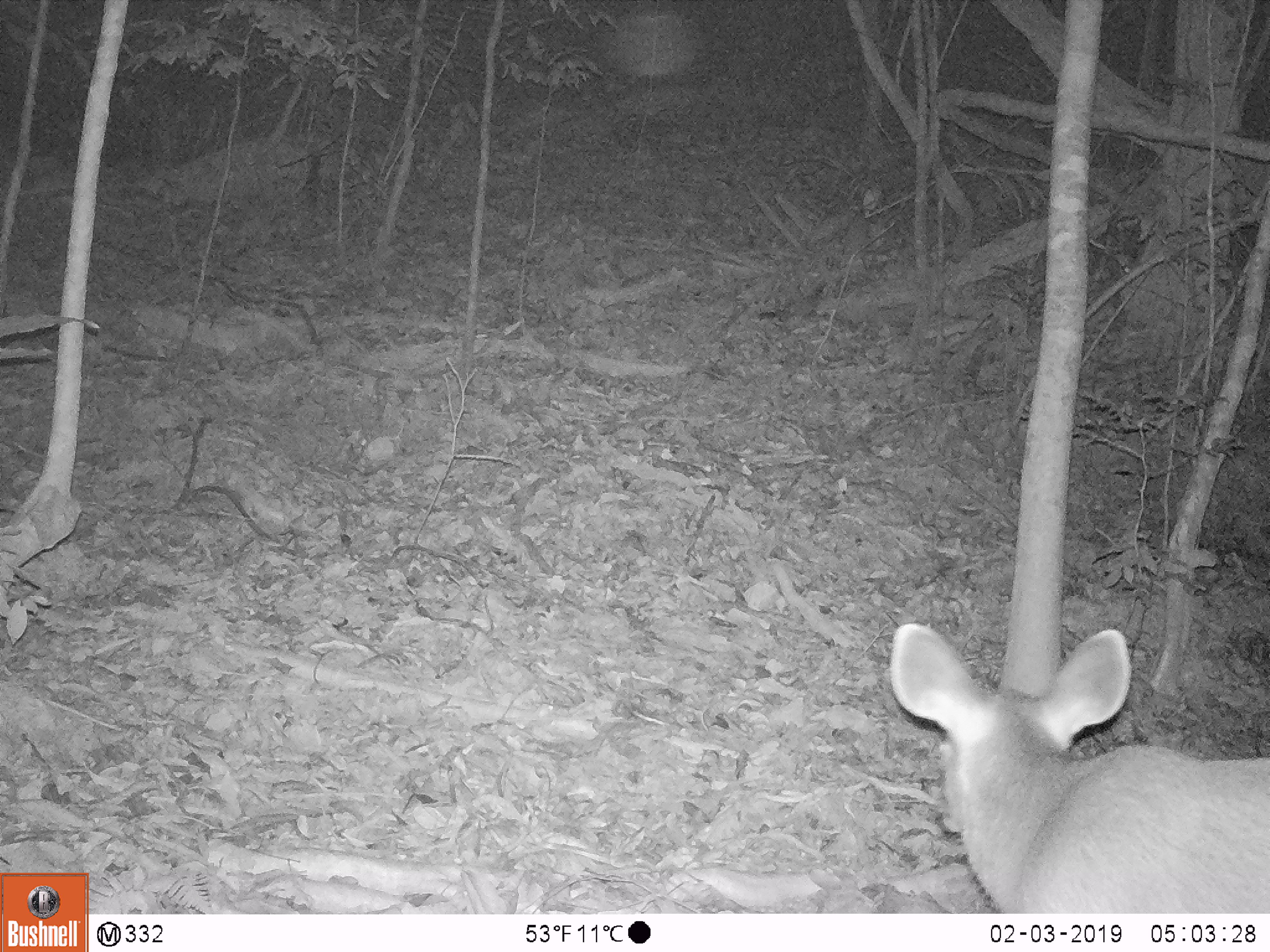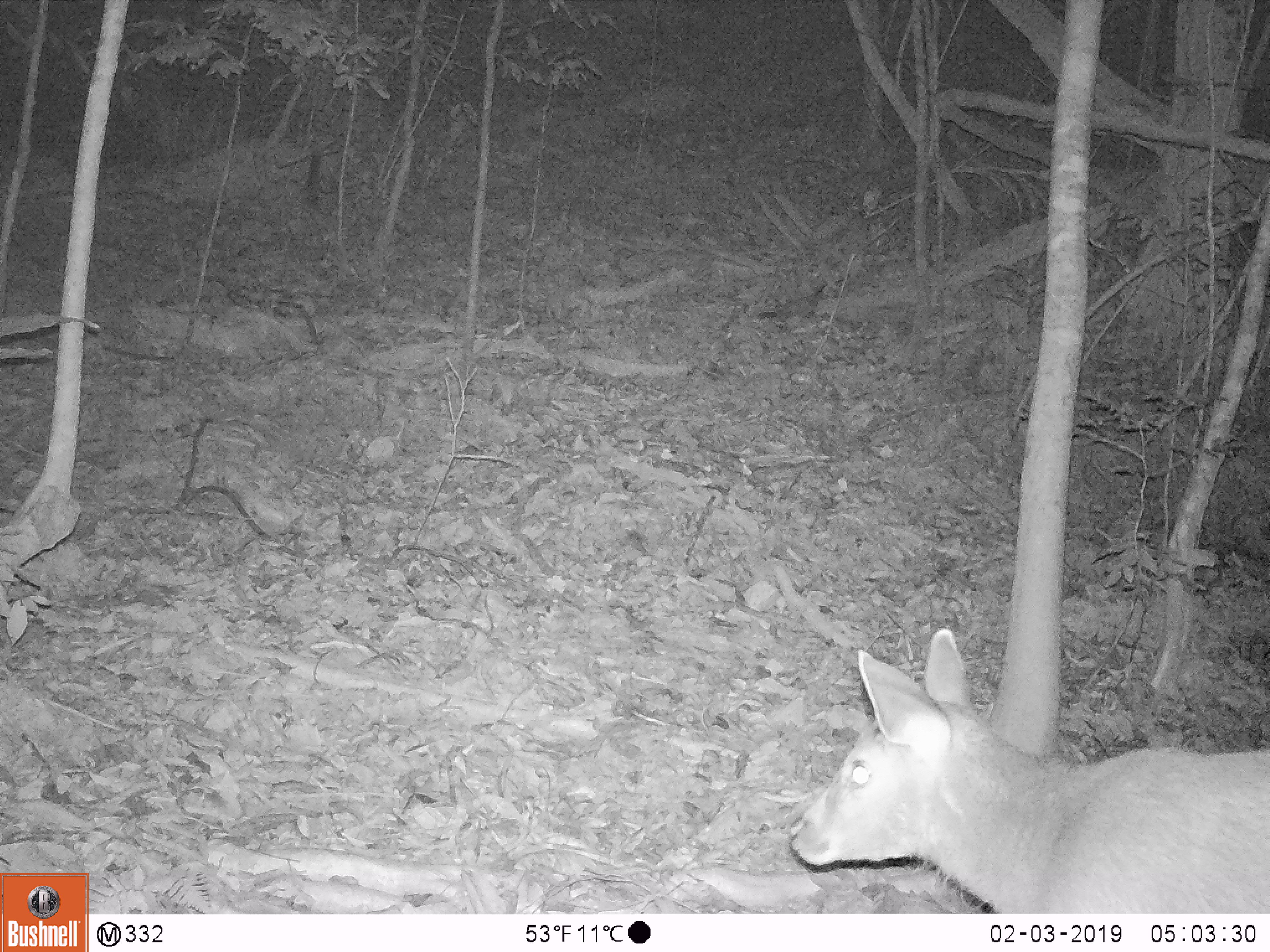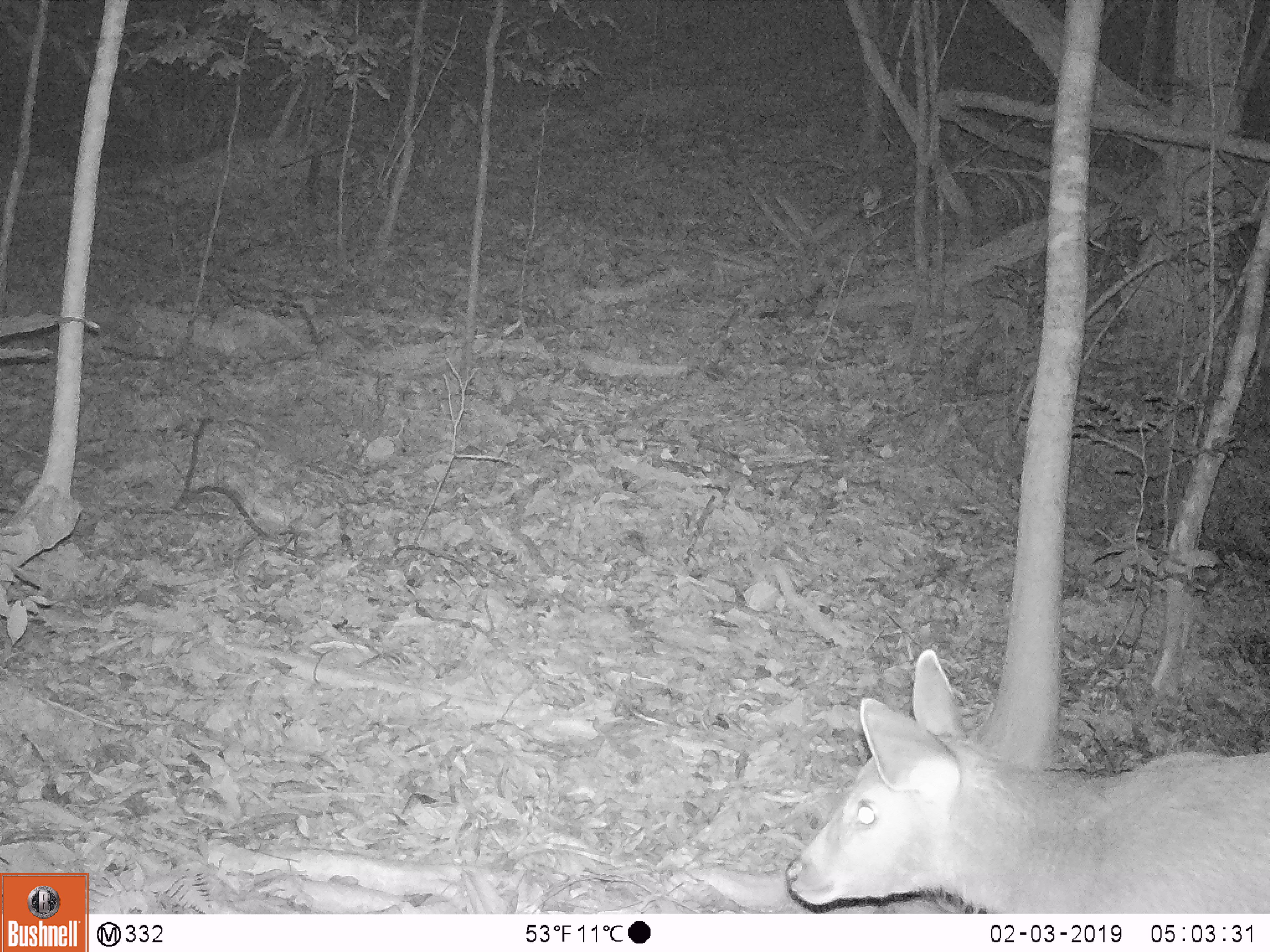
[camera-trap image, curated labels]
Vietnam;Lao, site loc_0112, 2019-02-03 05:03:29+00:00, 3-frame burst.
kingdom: Animalia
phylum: Chordata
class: Mammalia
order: Artiodactyla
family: Cervidae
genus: Rusa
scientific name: Rusa unicolor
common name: sambar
Sambar (Rusa unicolor). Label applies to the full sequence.